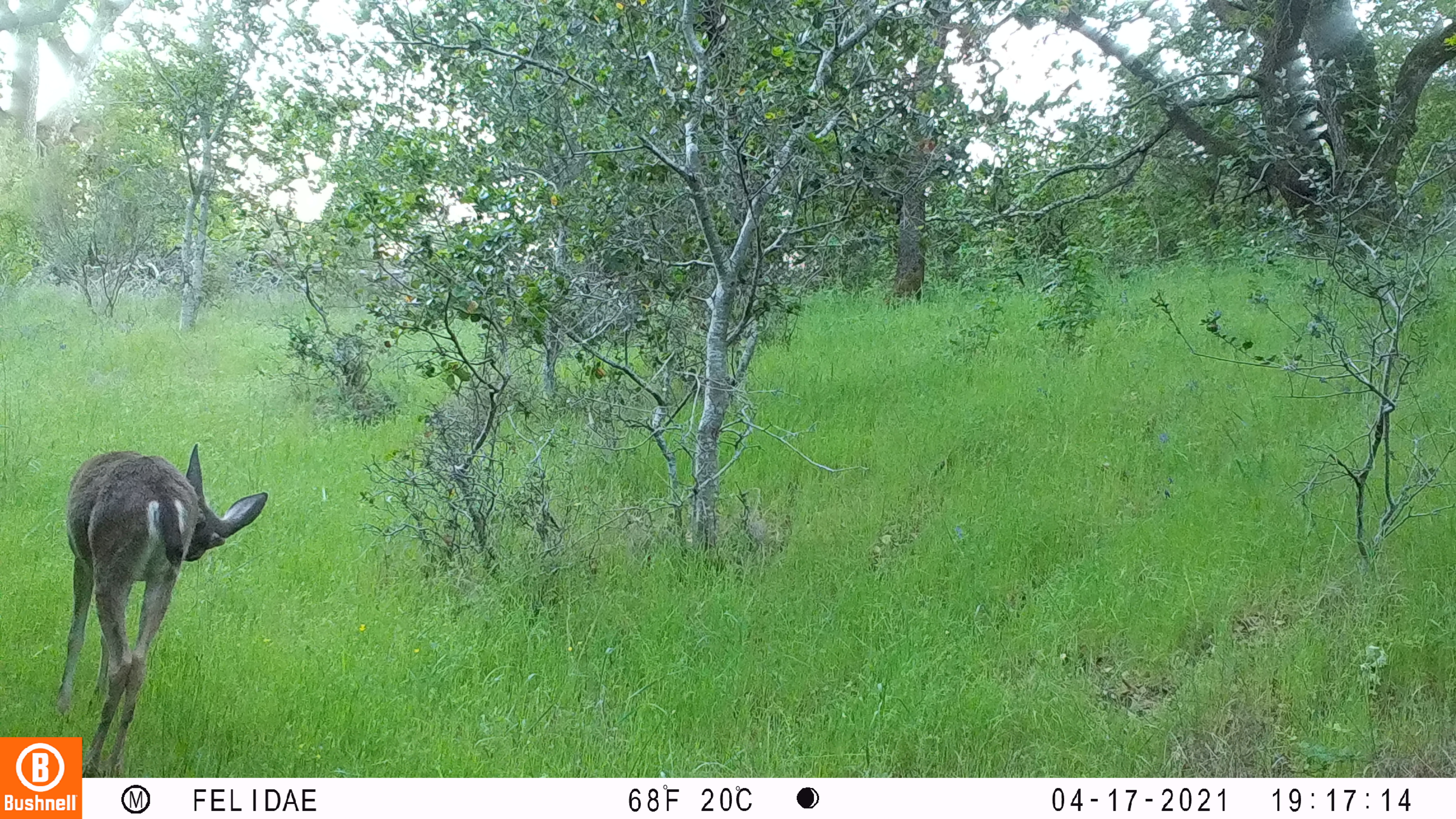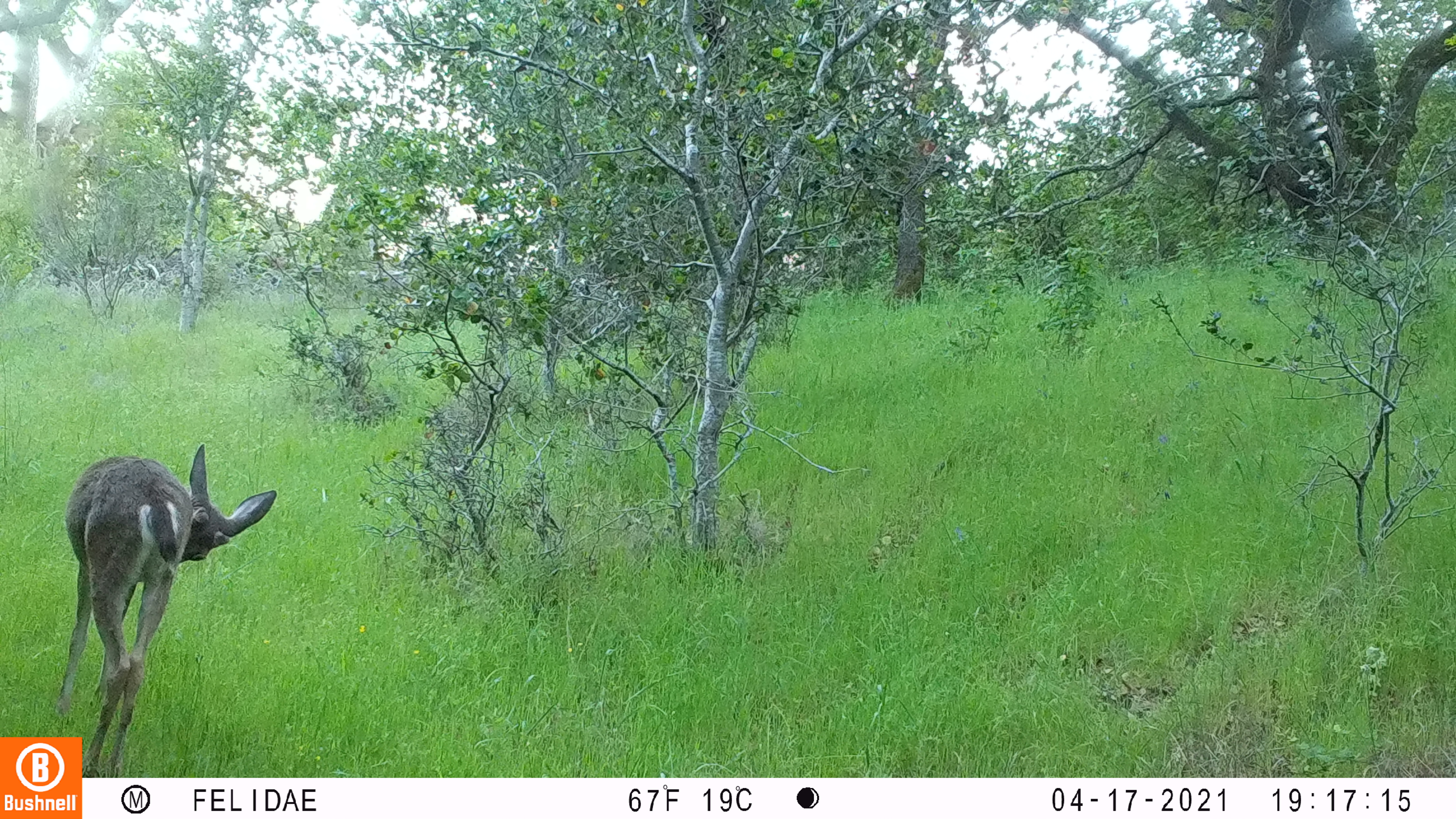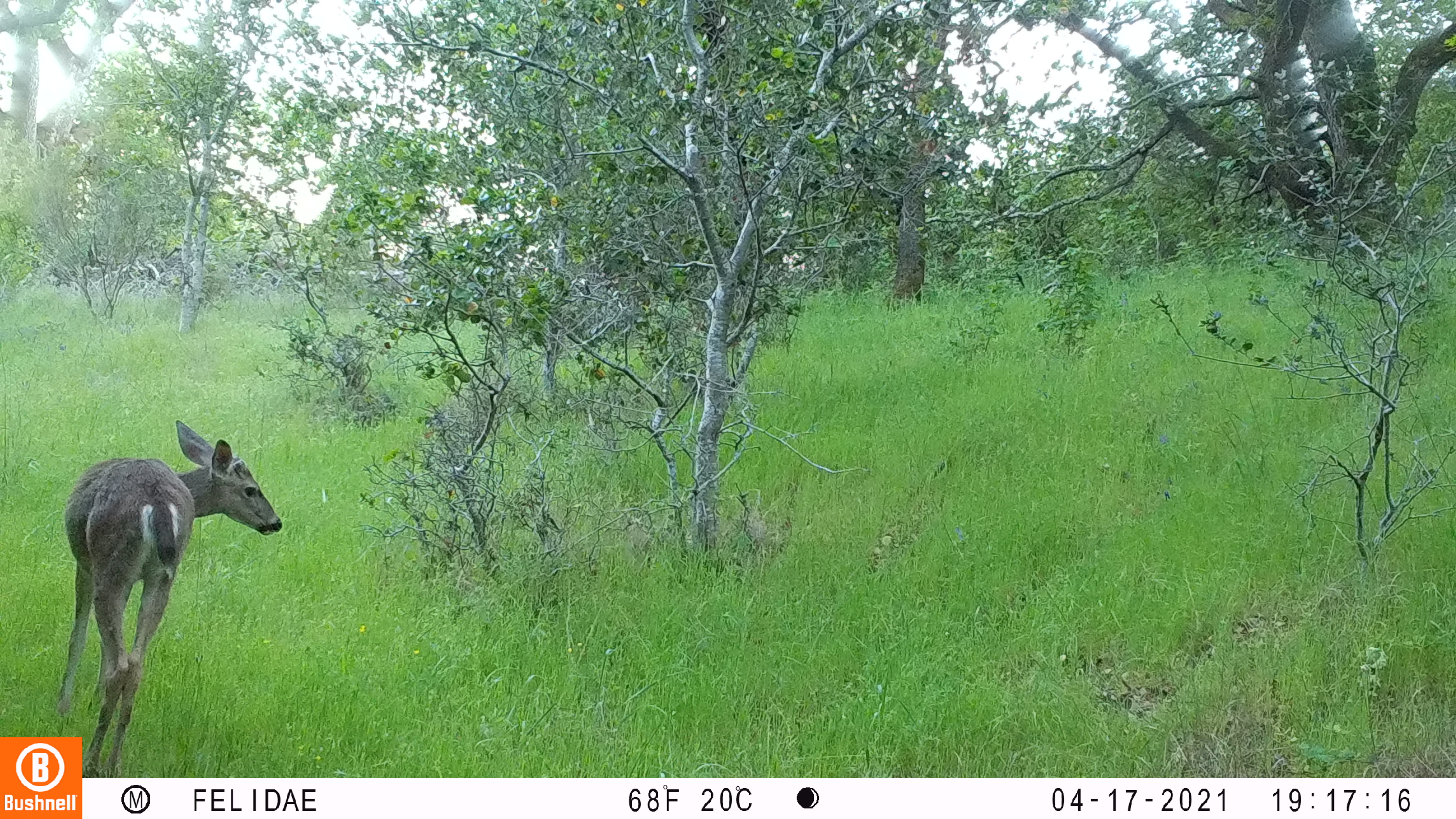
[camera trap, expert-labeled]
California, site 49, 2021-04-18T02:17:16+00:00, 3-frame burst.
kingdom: Animalia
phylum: Chordata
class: Mammalia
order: Artiodactyla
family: Cervidae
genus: Odocoileus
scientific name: Odocoileus hemionus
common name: mule deer